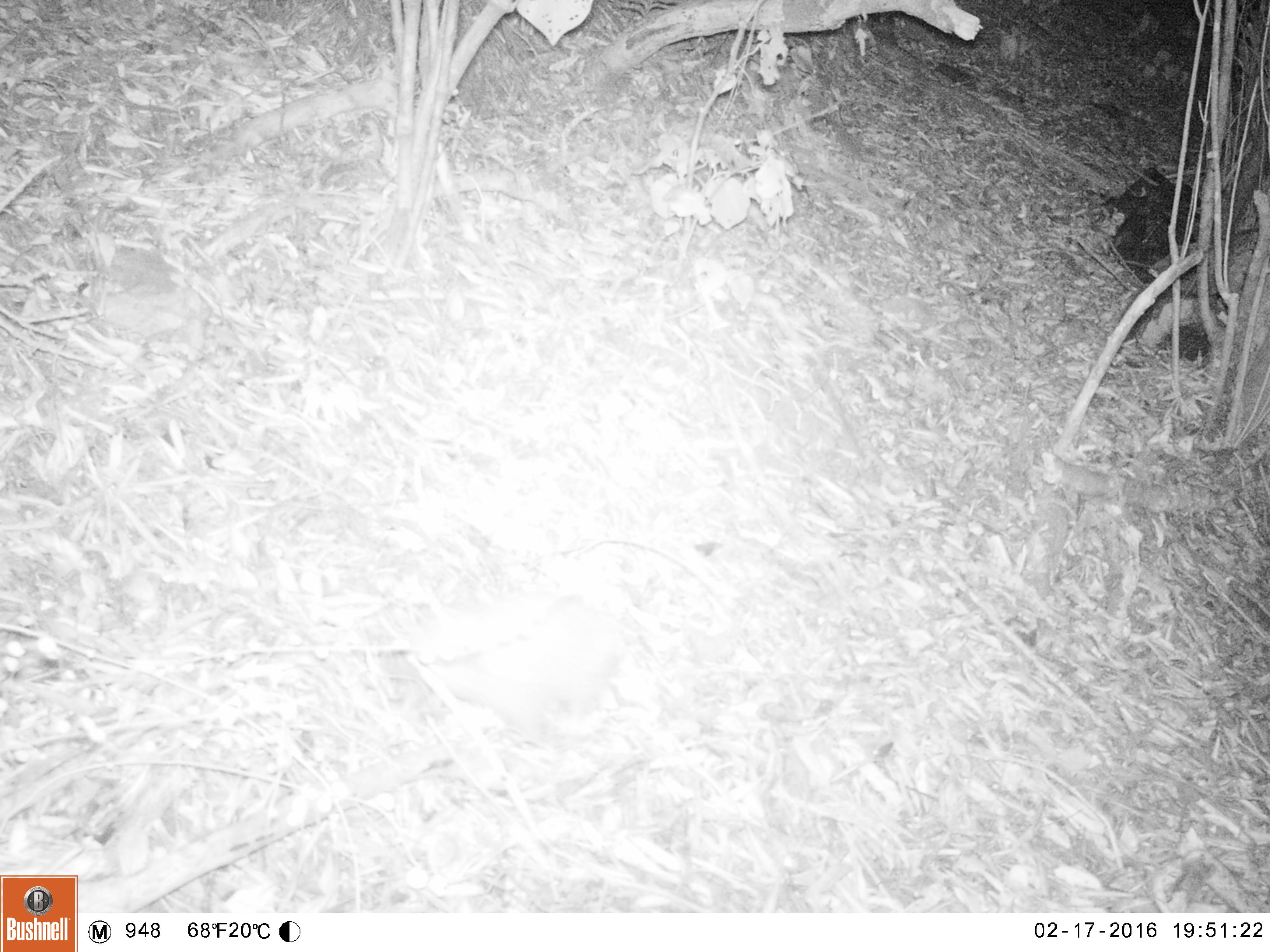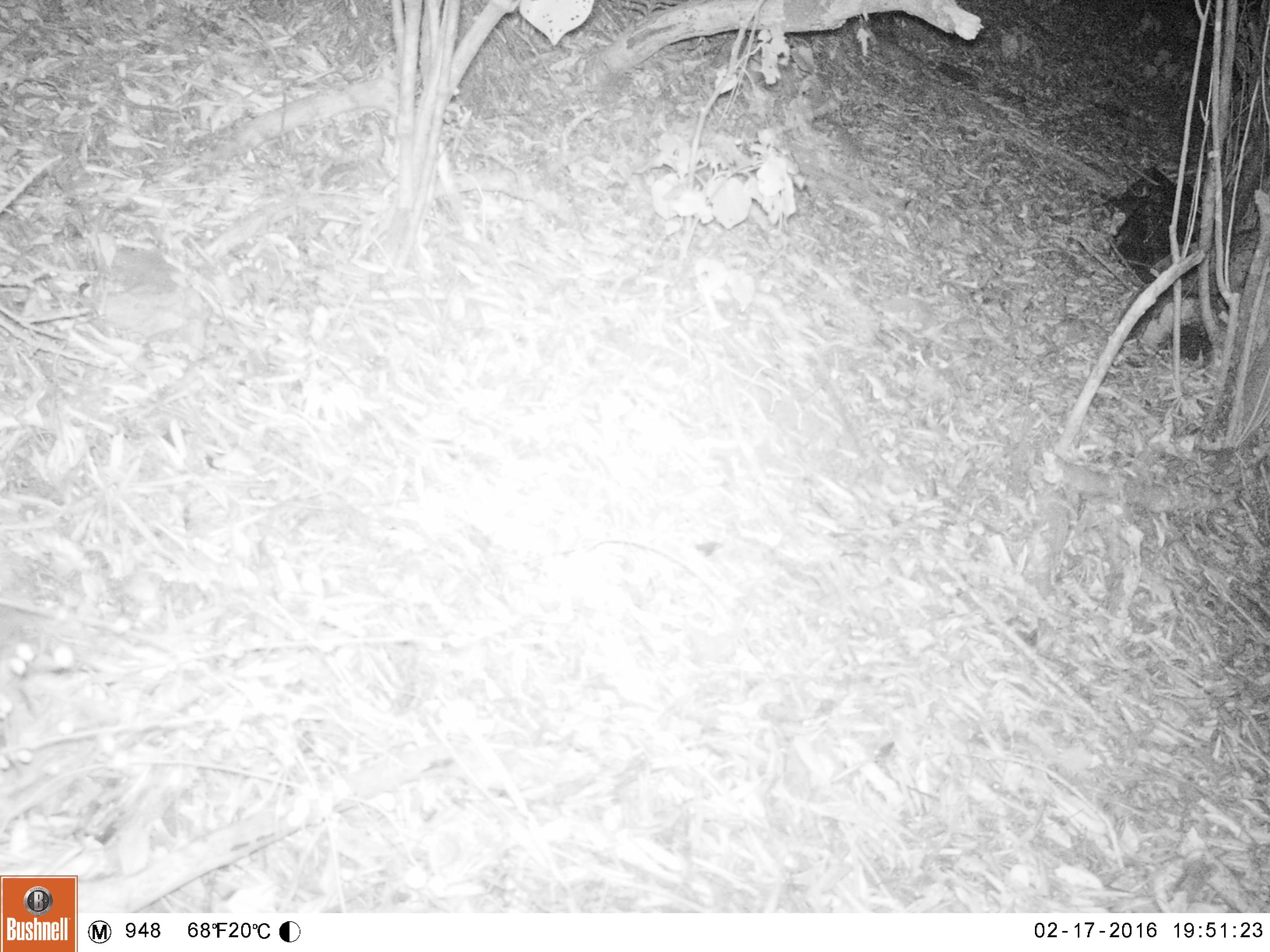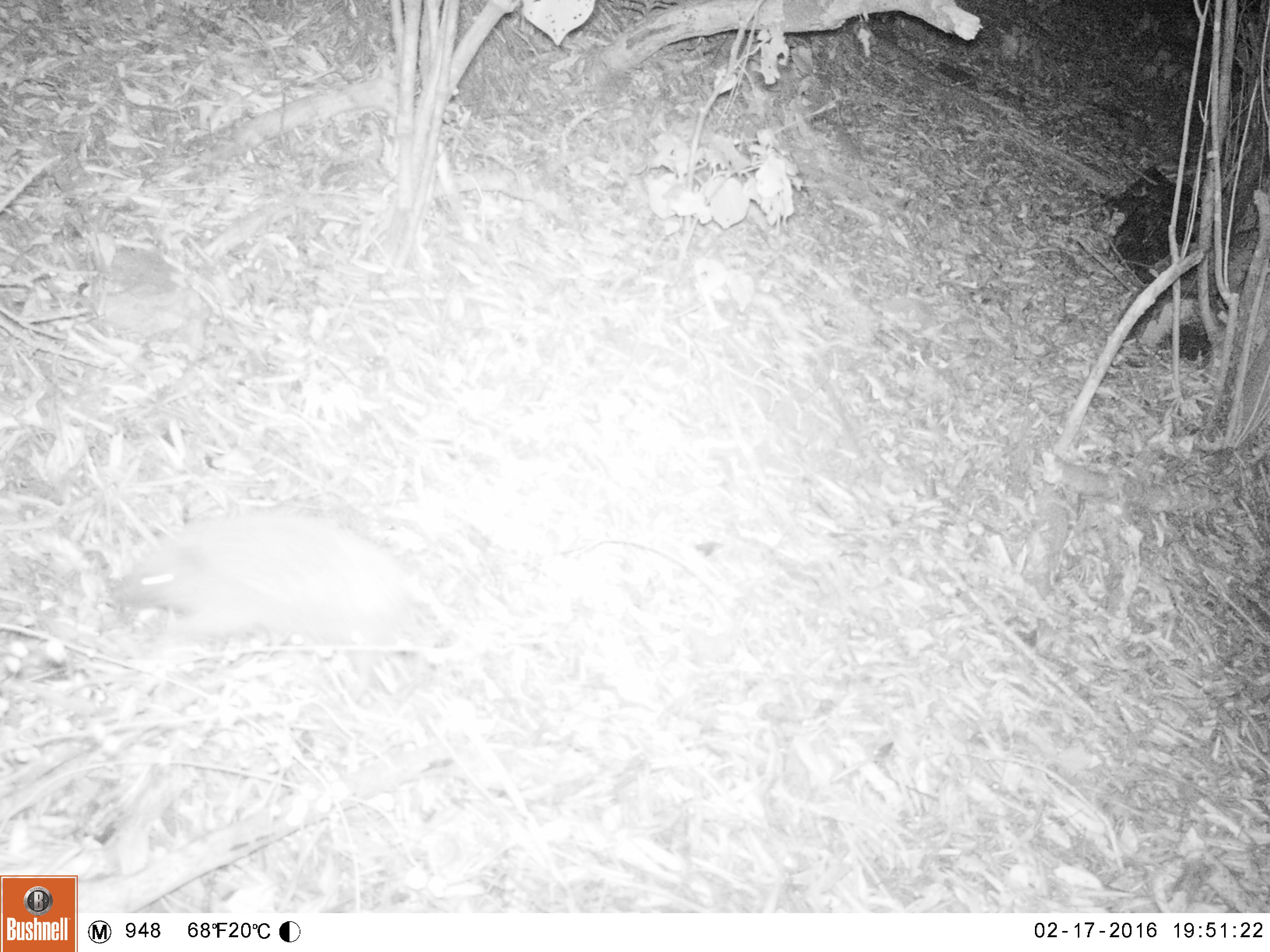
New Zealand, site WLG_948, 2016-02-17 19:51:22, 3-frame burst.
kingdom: Animalia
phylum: Chordata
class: Mammalia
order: Eulipotyphla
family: Erinaceidae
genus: Erinaceus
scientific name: Erinaceus europaeus europaeus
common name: european hedgehog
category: hedgehog